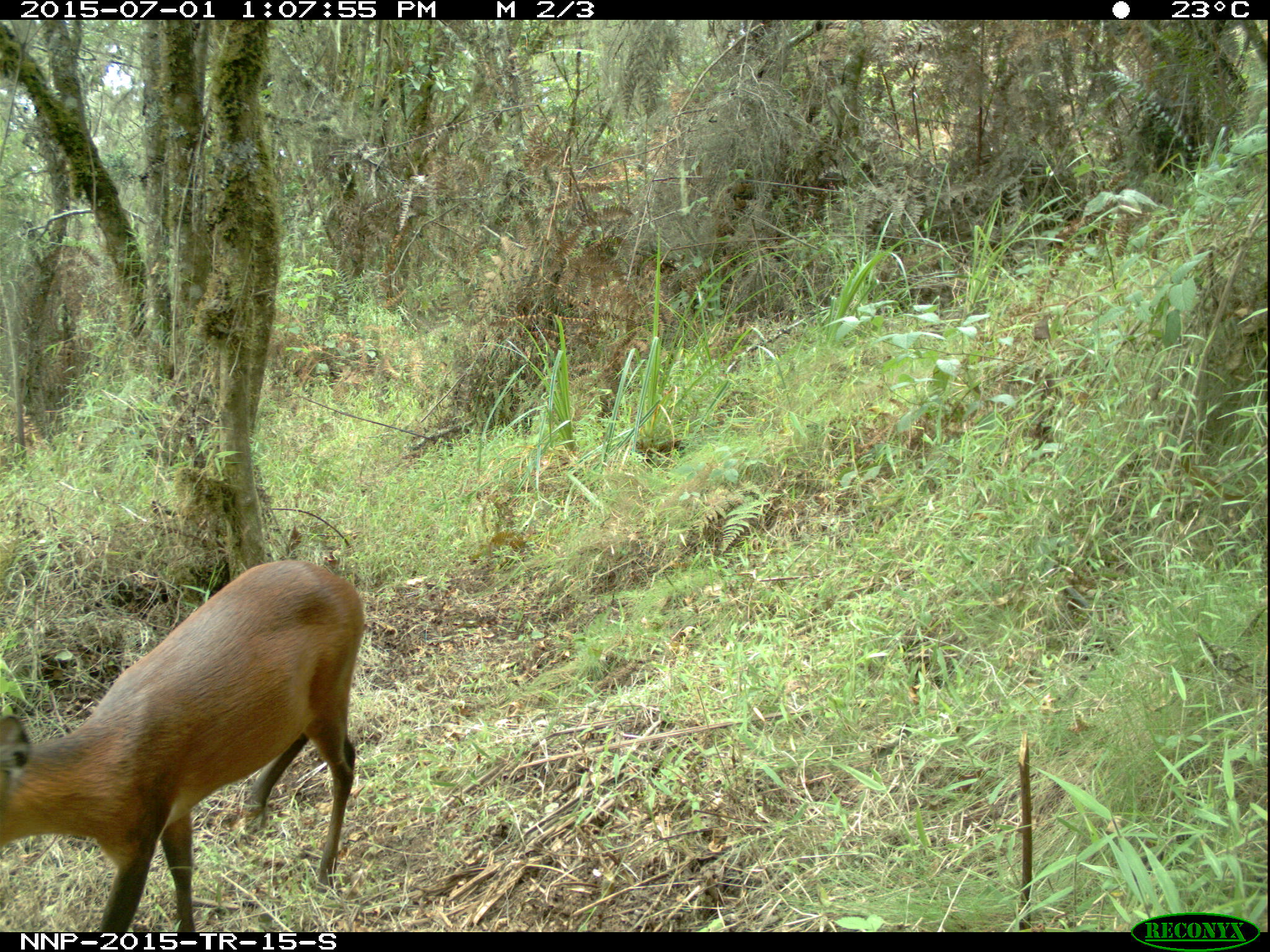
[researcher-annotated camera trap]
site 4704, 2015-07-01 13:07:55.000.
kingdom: Animalia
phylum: Chordata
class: Mammalia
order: Artiodactyla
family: Bovidae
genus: Cephalophus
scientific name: Cephalophus nigrifrons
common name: black-fronted duiker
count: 1